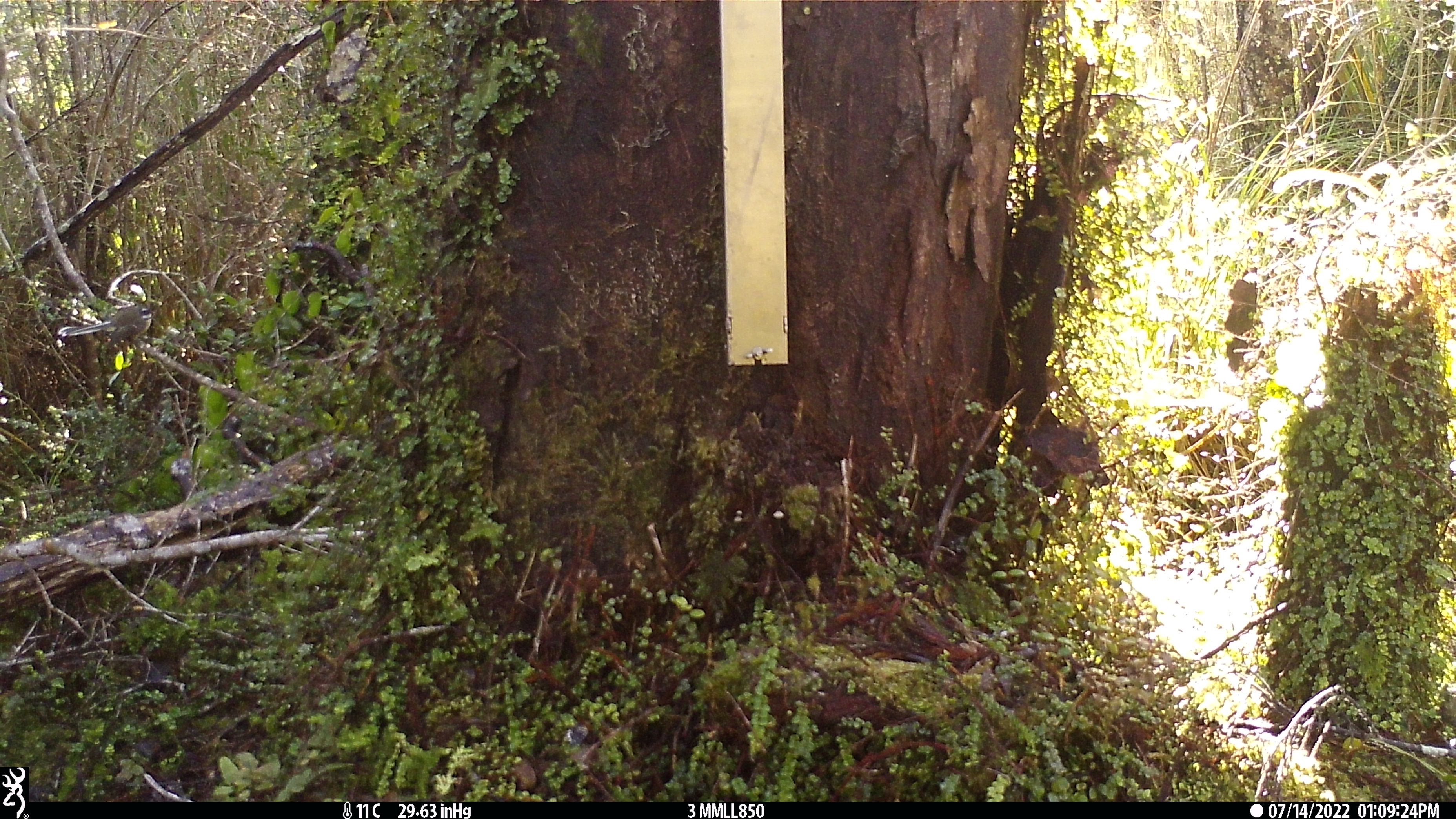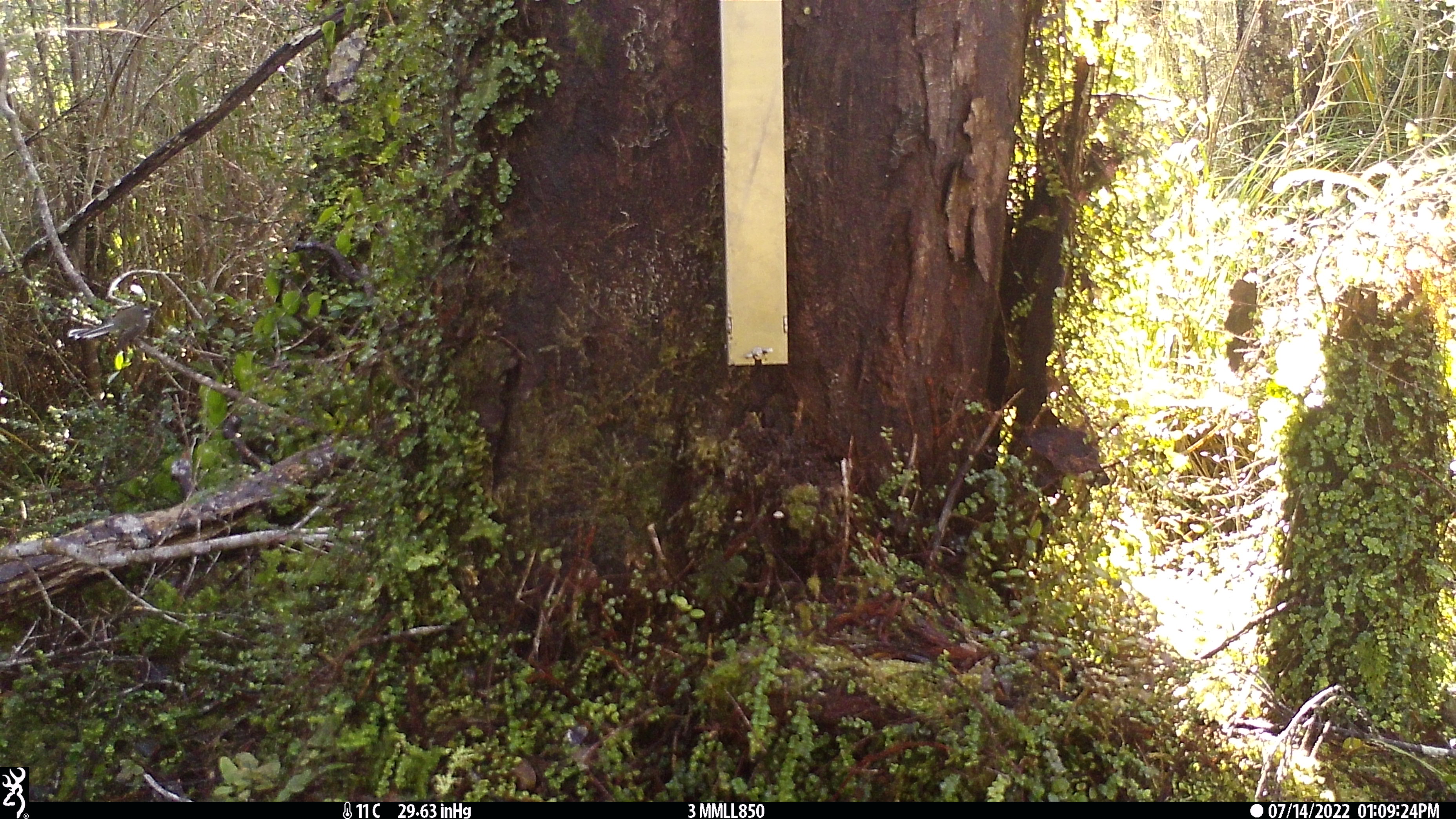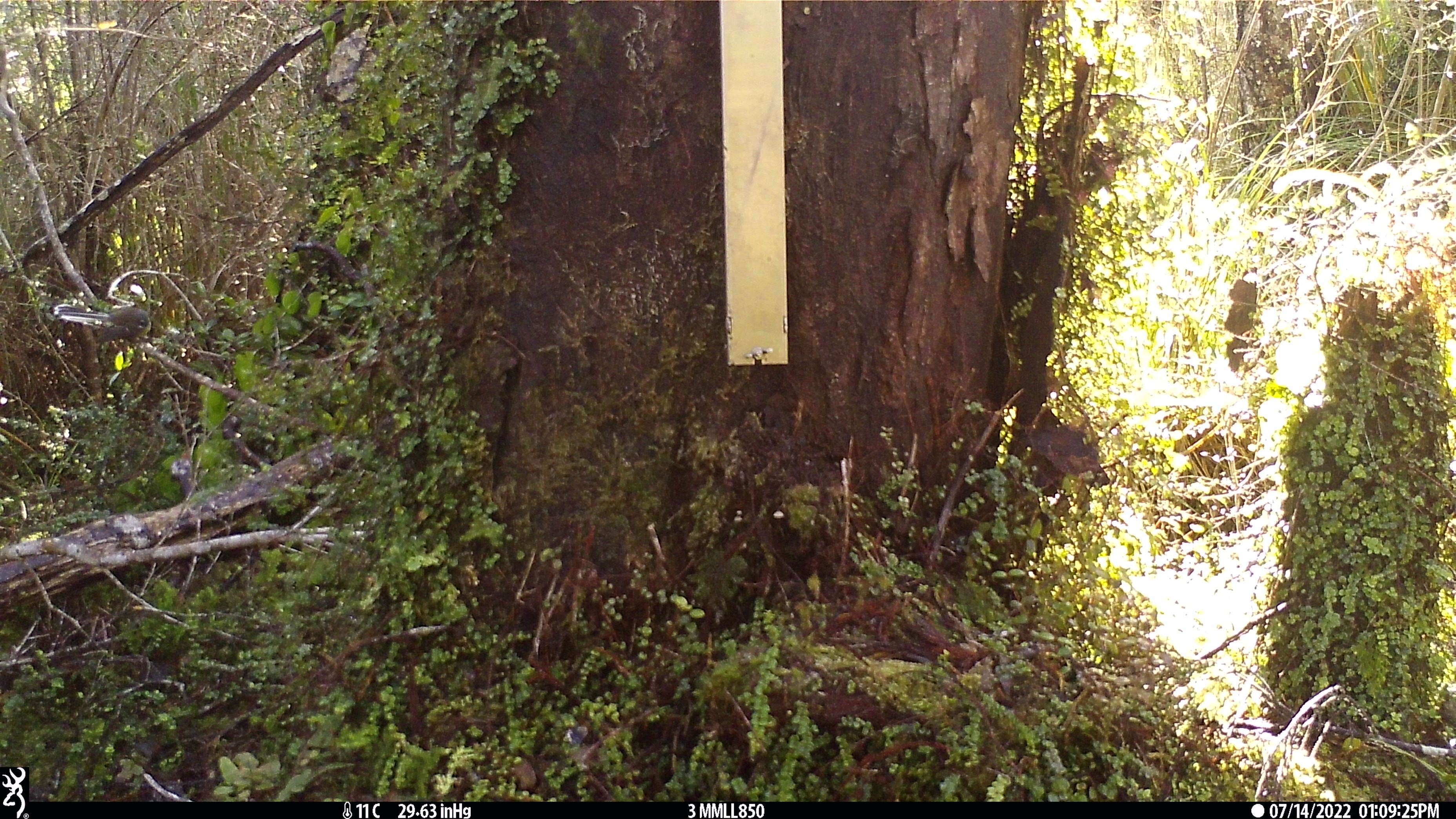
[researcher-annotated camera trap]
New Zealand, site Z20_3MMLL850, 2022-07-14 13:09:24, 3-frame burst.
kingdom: Animalia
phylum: Chordata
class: Aves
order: Passeriformes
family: Rhipiduridae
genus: Rhipidura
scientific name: Rhipidura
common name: fantails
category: fantail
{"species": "fantail (fantails) (Rhipidura)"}